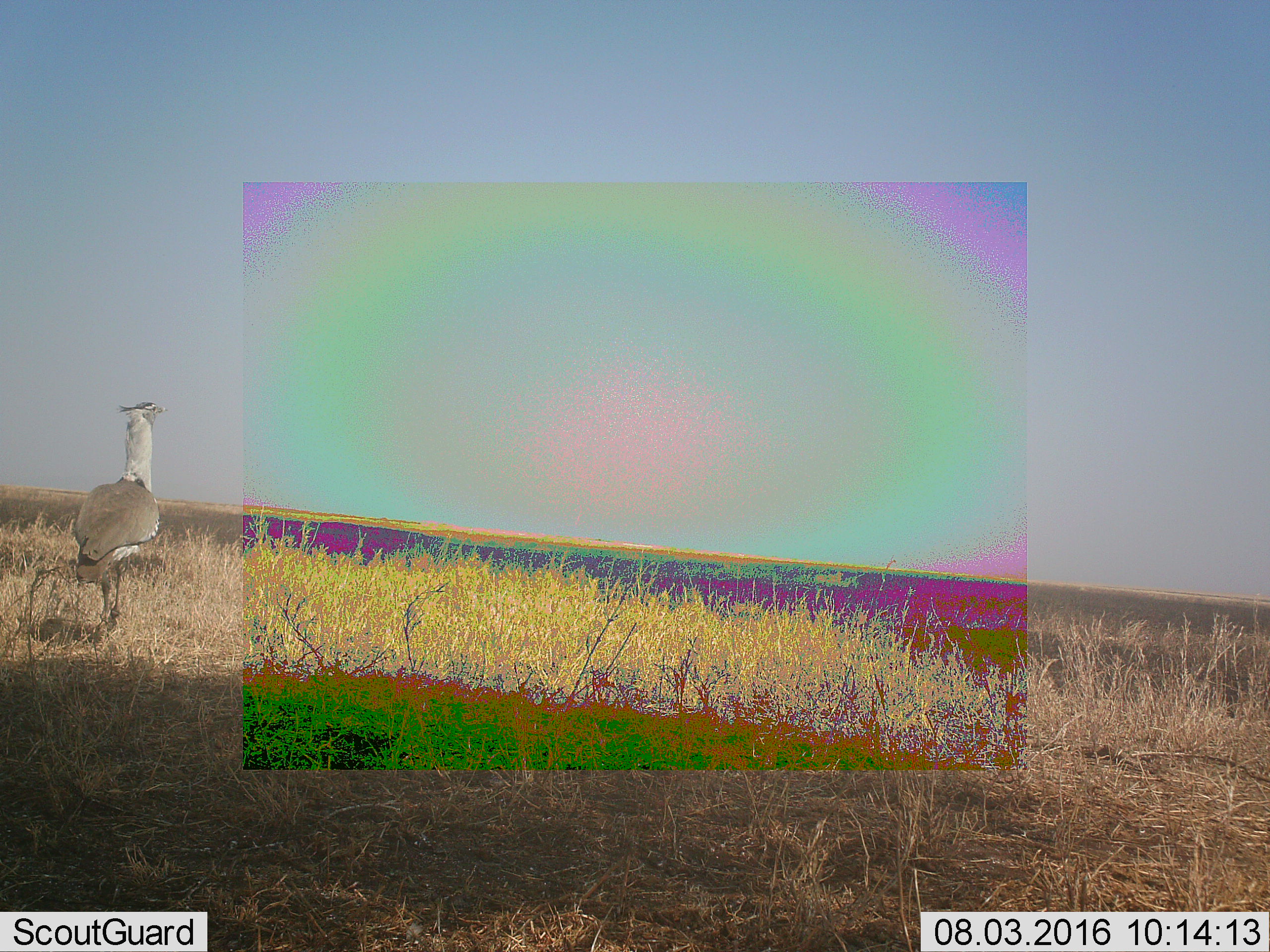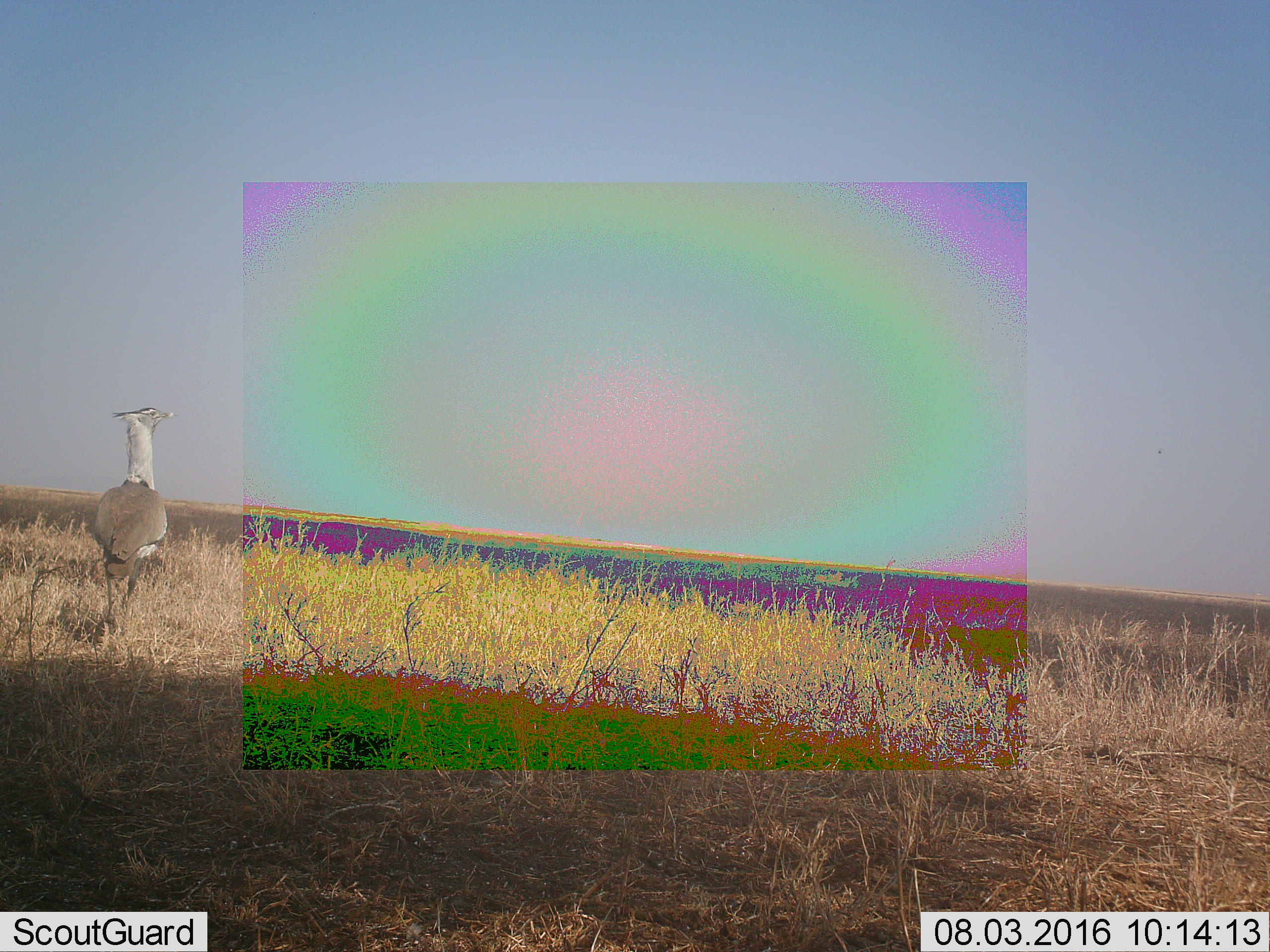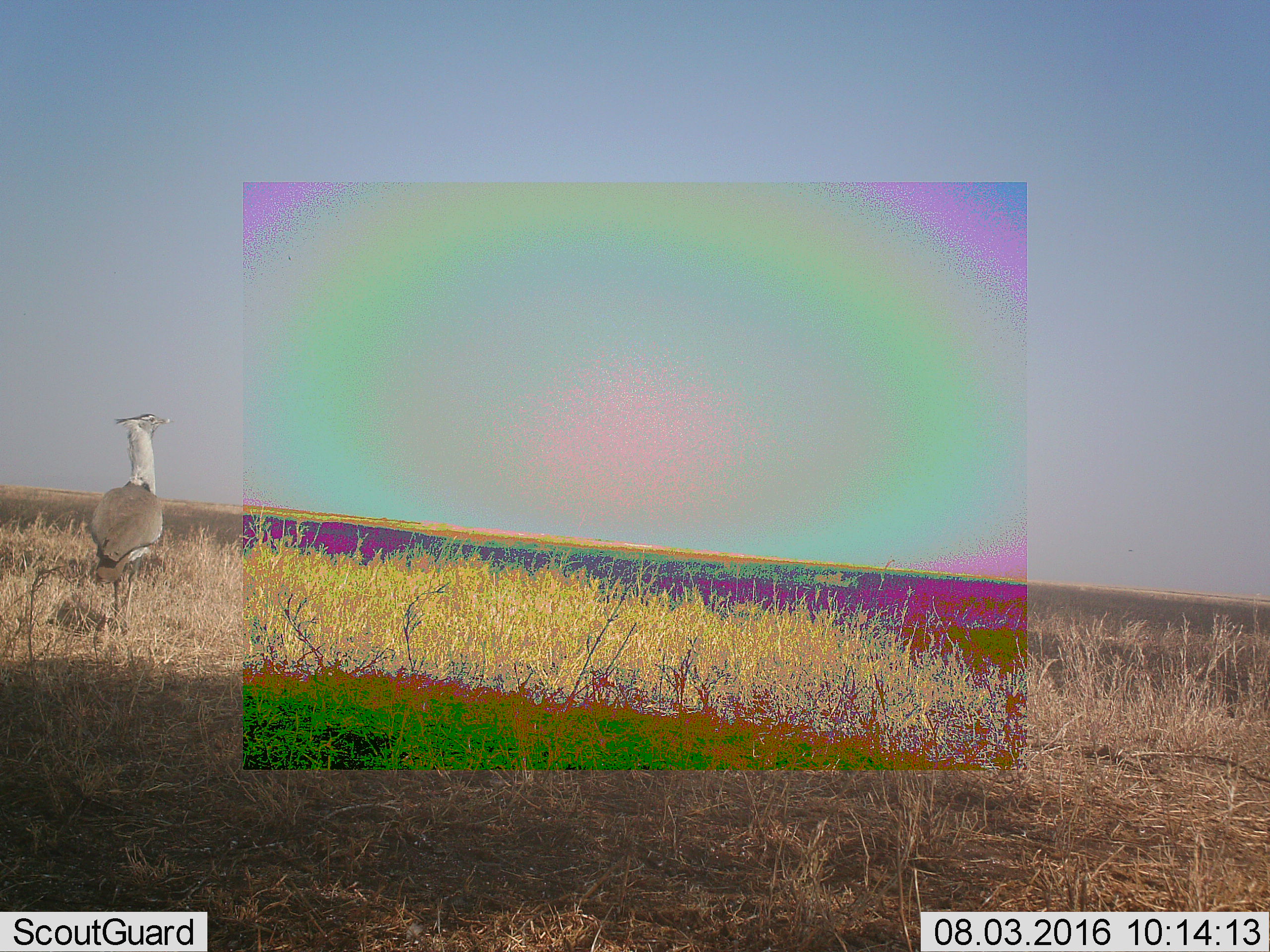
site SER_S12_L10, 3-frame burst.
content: unidentified animal